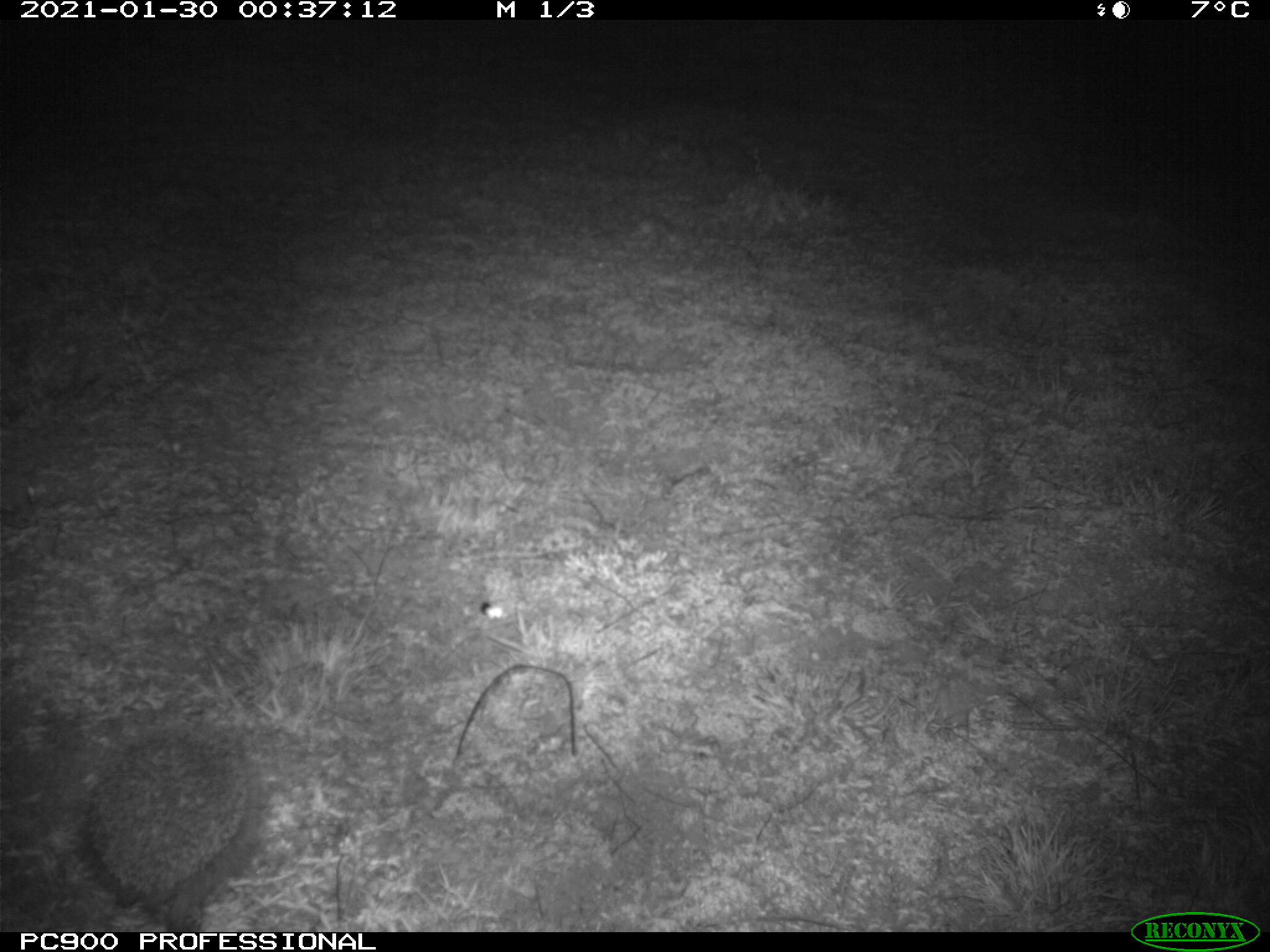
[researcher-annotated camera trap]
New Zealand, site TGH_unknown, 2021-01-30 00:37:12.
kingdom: Animalia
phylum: Chordata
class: Mammalia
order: Eulipotyphla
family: Erinaceidae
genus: Erinaceus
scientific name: Erinaceus europaeus europaeus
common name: european hedgehog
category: hedgehog